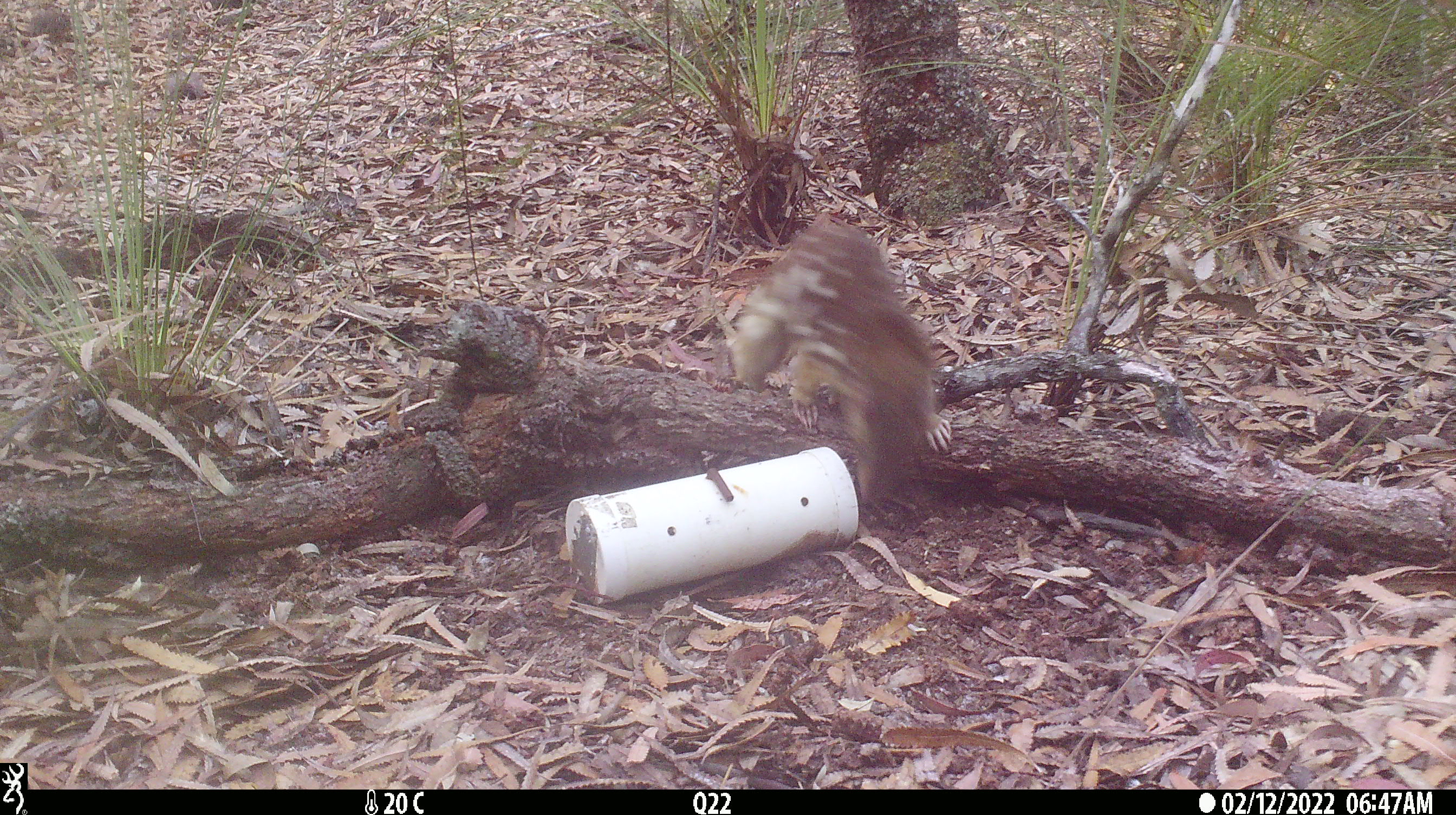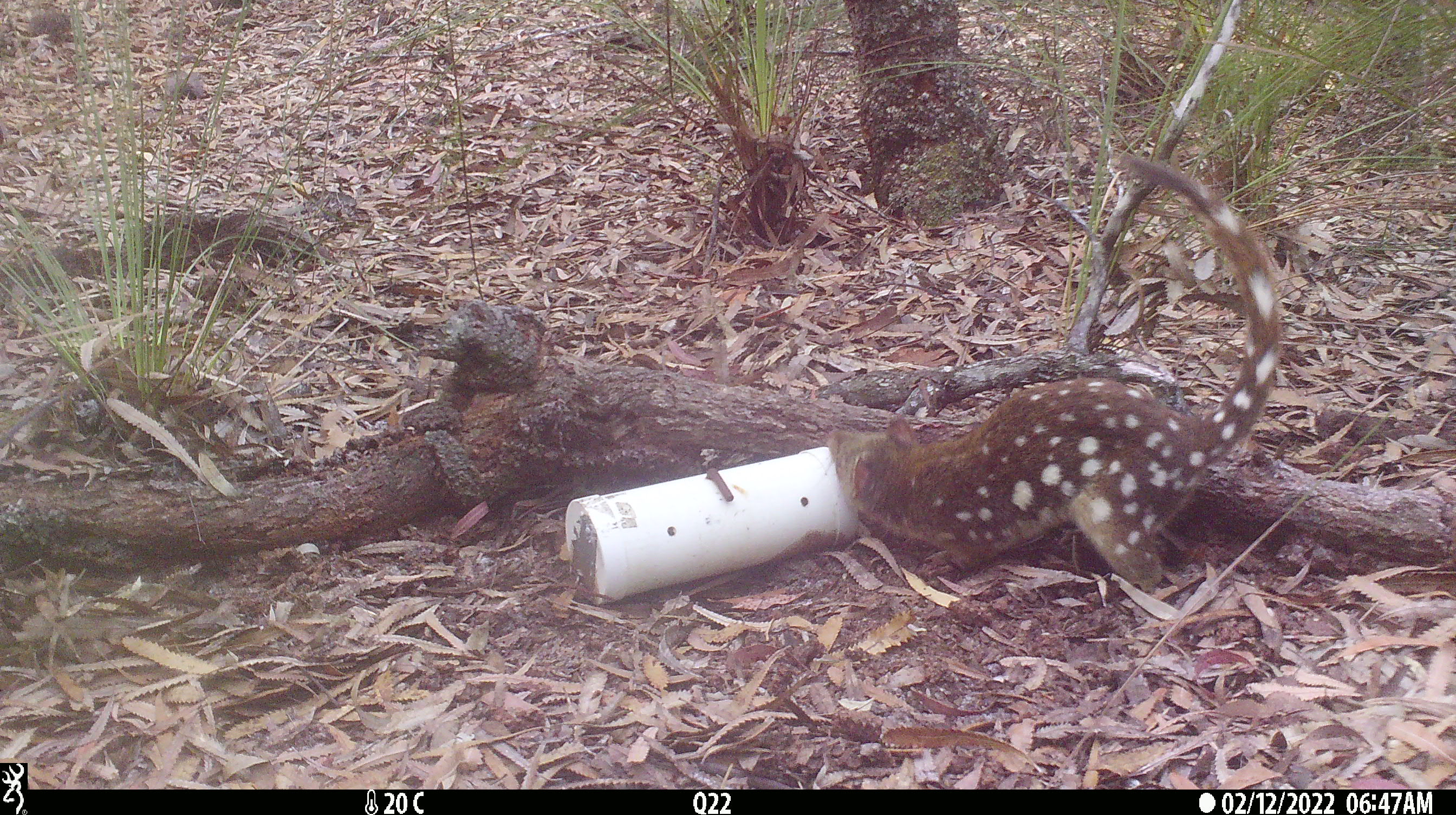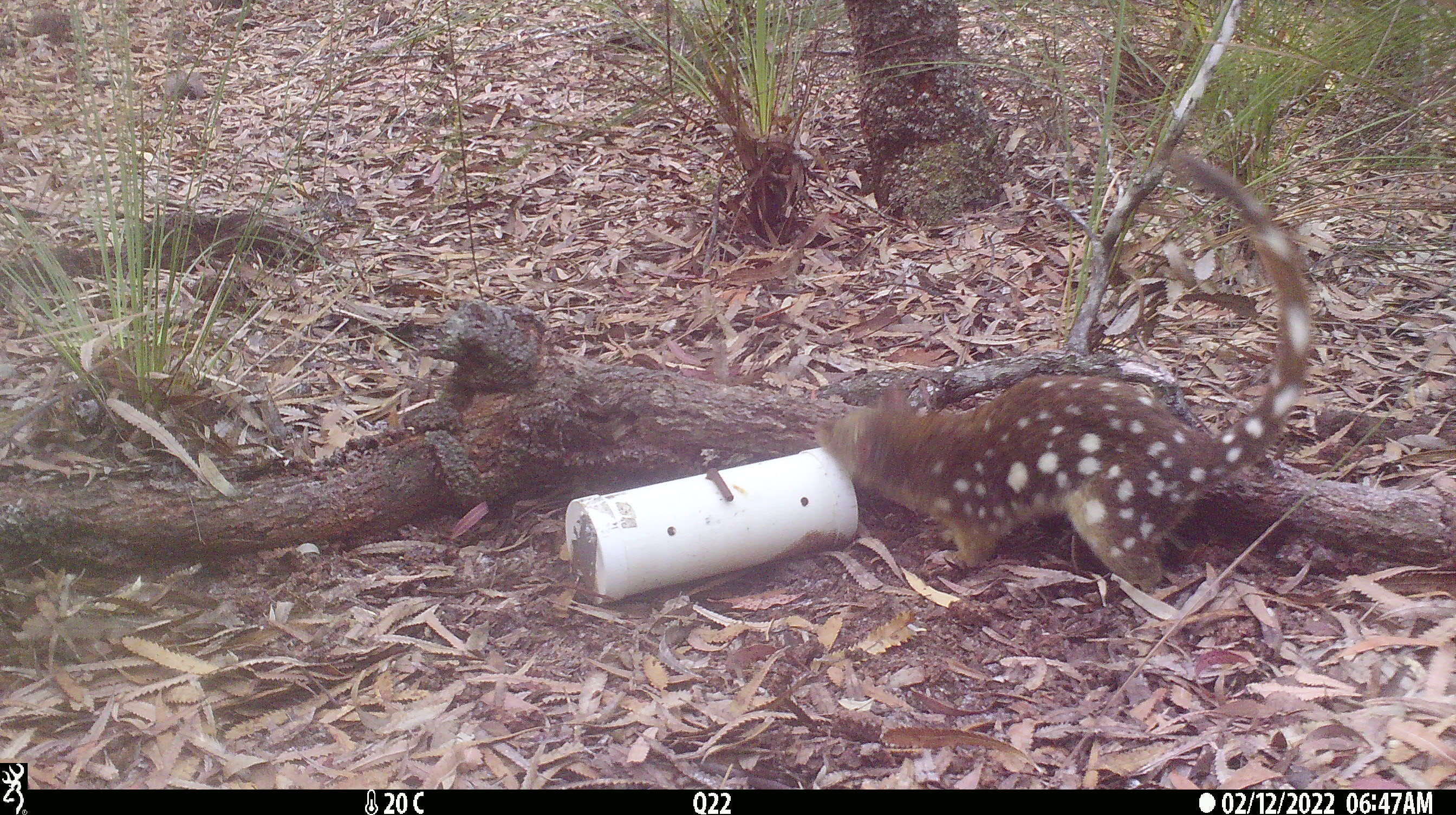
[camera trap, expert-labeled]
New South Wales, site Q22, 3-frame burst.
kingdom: Animalia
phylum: Chordata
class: Mammalia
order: Dasyuromorphia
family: Dasyuridae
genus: Dasyurus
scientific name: Dasyurus maculatus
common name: spotted-tailed quoll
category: quoll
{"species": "quoll (spotted-tailed quoll) (Dasyurus maculatus)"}